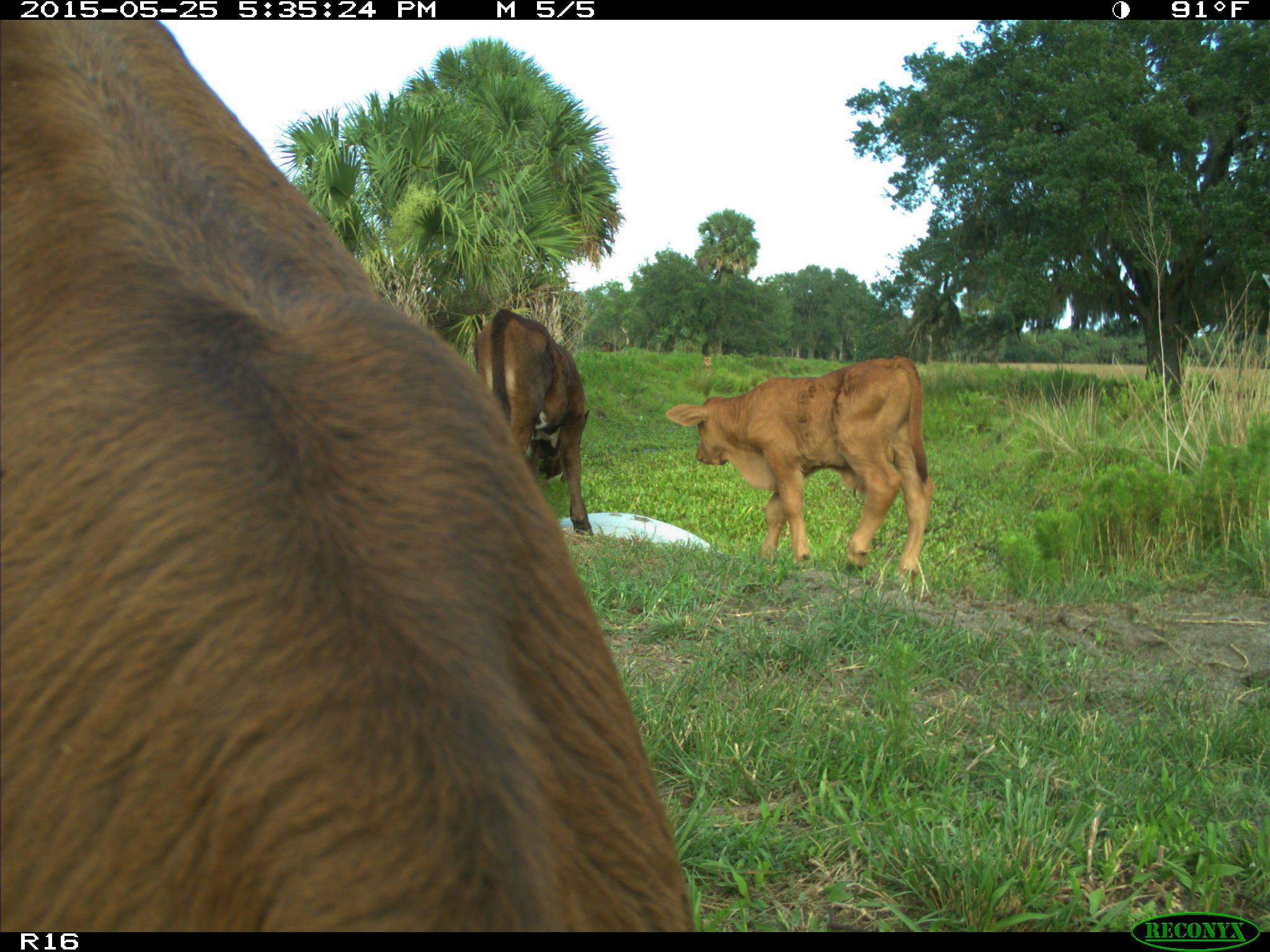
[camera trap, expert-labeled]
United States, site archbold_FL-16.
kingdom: Animalia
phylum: Chordata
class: Mammalia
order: Artiodactyla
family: Bovidae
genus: Bos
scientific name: Bos taurus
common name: domestic cow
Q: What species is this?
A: Bos taurus (domestic cow).